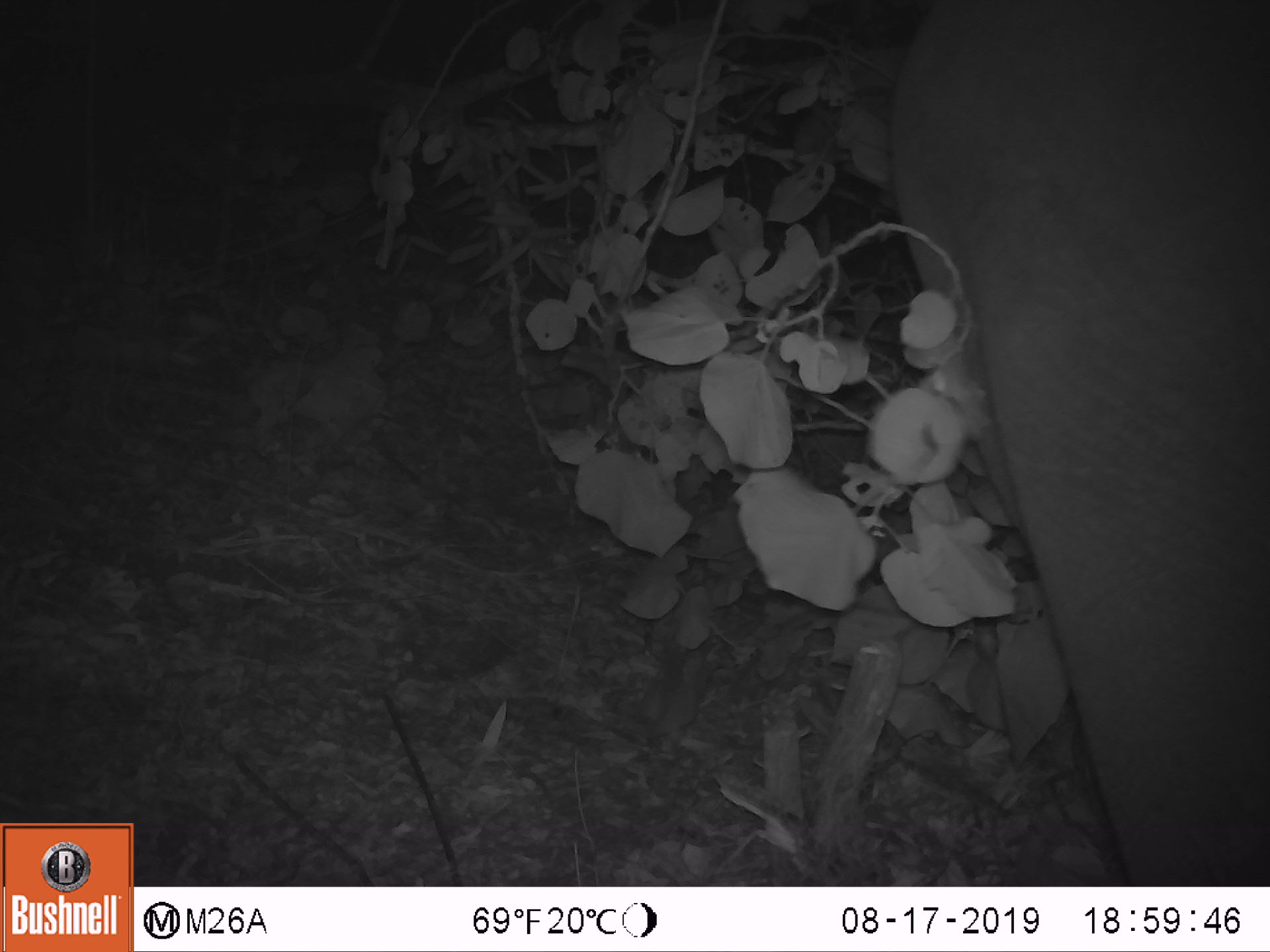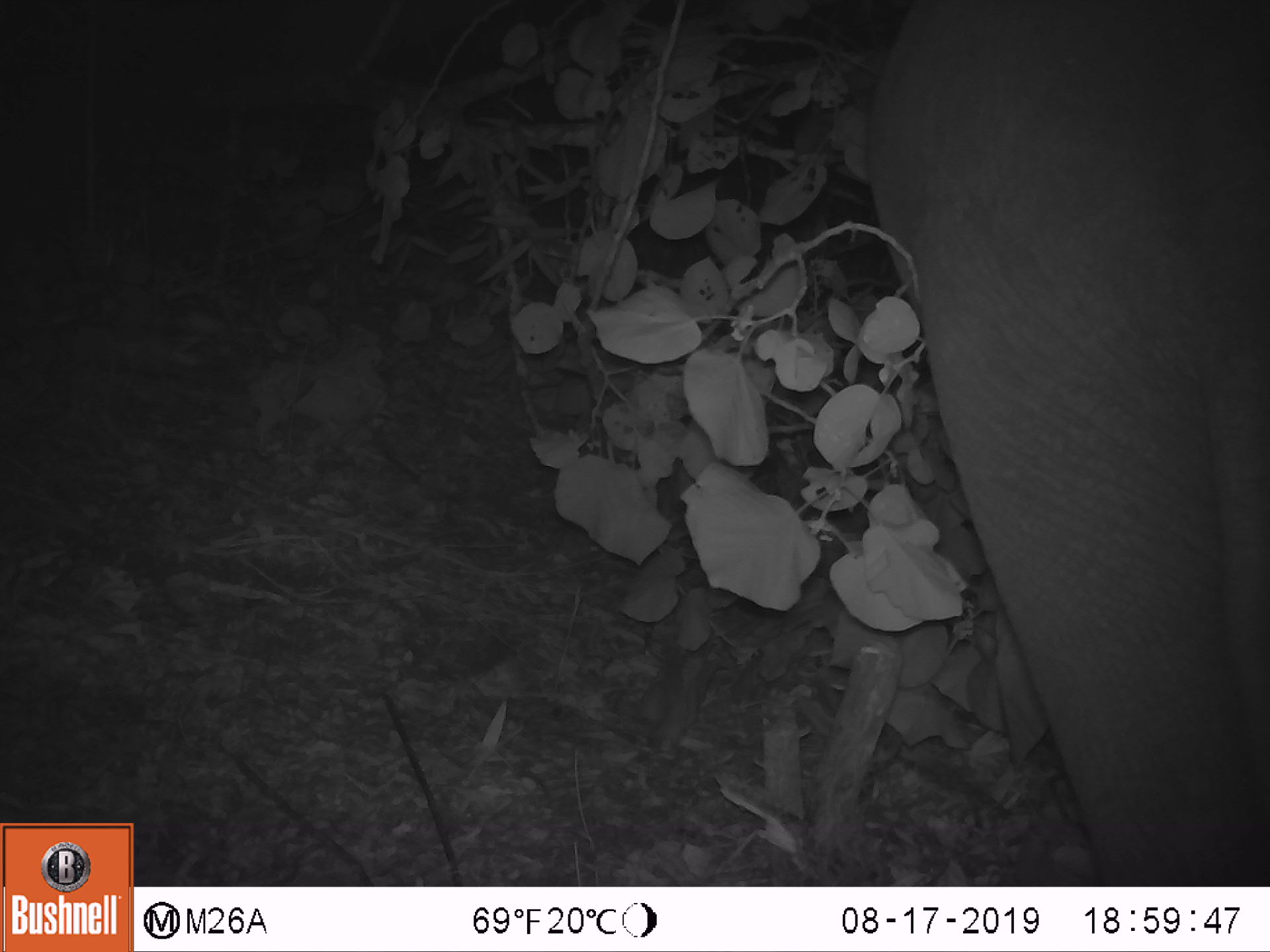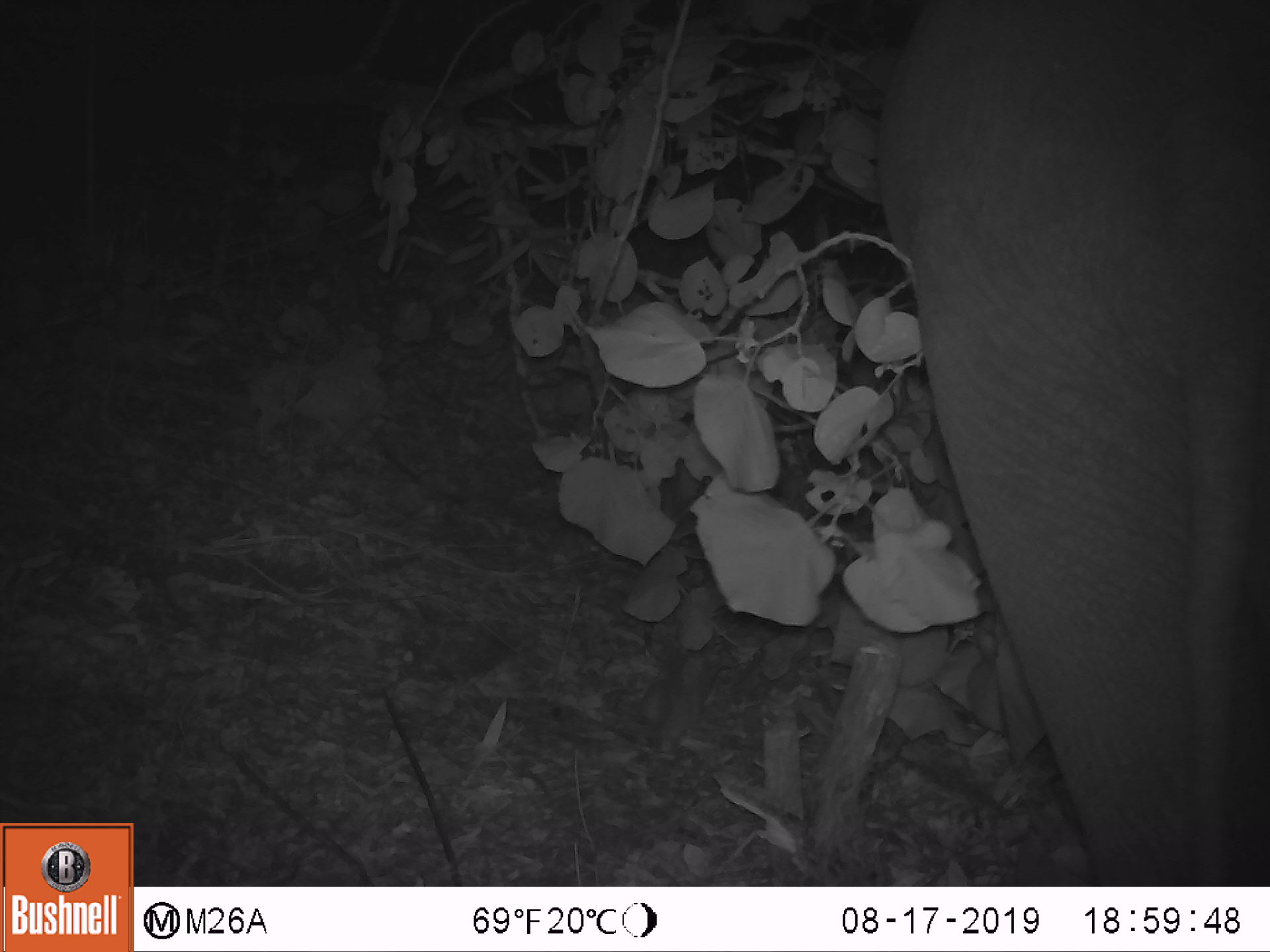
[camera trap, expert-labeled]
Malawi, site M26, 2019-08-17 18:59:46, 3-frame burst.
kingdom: Animalia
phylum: Chordata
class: Mammalia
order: Proboscidea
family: Elephantidae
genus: Loxodonta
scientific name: Loxodonta africana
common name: african savanna elephant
African savanna elephant (Loxodonta africana), count 1.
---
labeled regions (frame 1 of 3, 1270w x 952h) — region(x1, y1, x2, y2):
african savanna elephant: region(885, 16, 1268, 880)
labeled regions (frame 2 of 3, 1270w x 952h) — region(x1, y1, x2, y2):
african savanna elephant: region(865, 1, 1268, 880)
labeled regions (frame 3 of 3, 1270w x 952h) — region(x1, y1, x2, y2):
african savanna elephant: region(873, 0, 1268, 877)